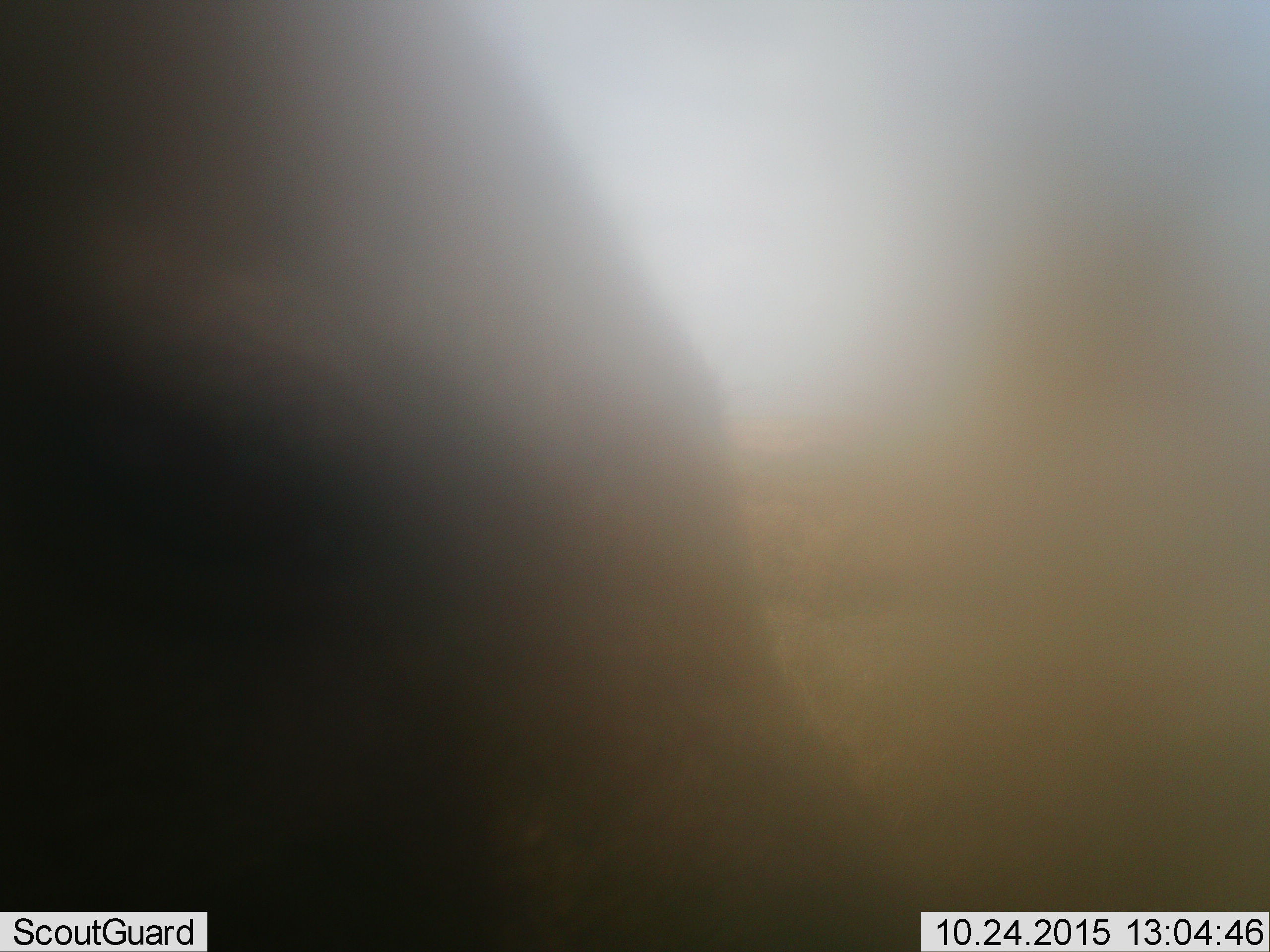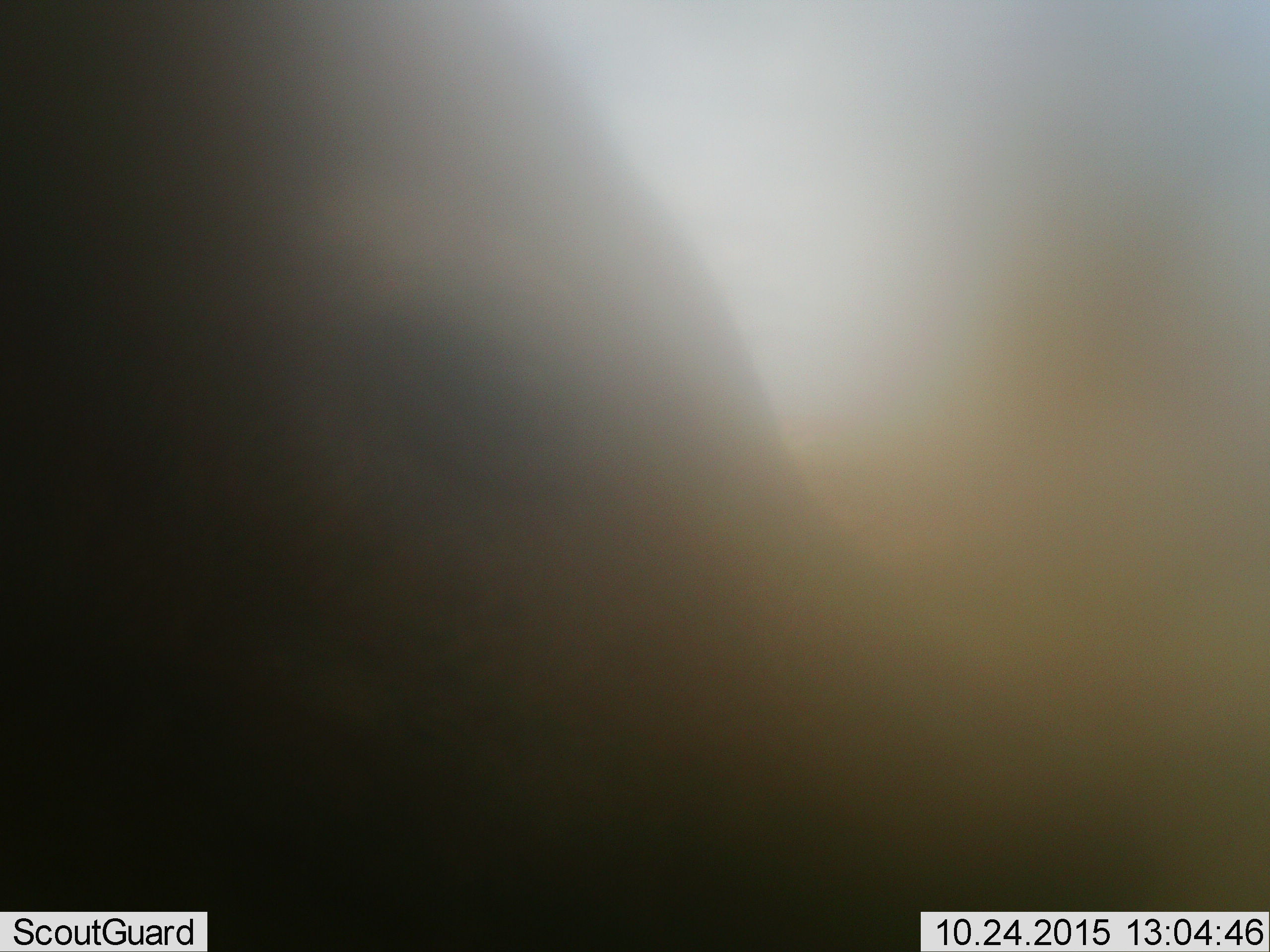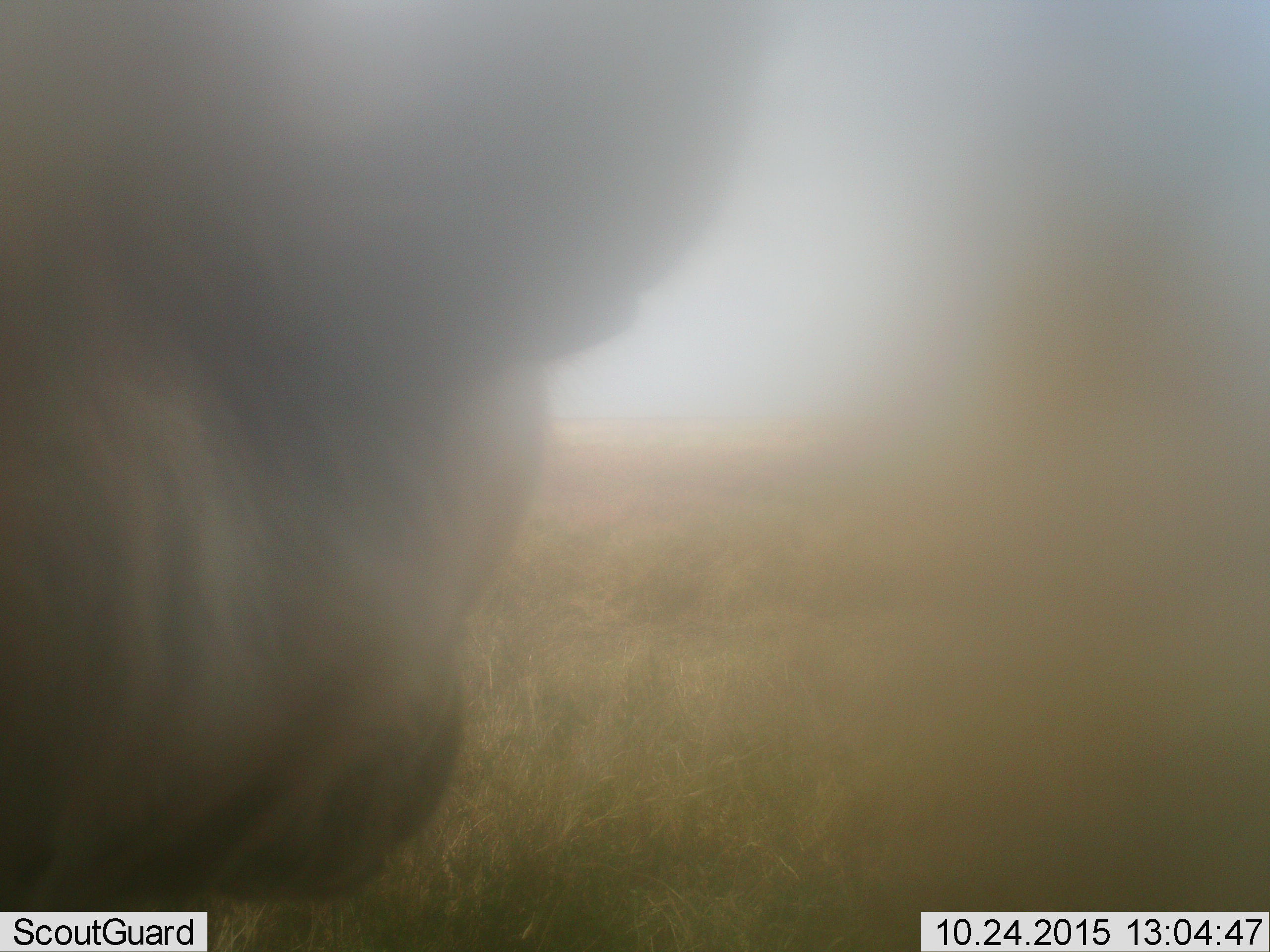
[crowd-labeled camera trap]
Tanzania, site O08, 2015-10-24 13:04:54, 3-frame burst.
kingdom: Animalia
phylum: Chordata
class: Mammalia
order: Carnivora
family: Hyaenidae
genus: Crocuta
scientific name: Crocuta crocuta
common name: spotted hyena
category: hyenaspotted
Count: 1.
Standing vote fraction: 50%.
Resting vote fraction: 0%.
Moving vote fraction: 50%.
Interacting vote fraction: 0%.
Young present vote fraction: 0%.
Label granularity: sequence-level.